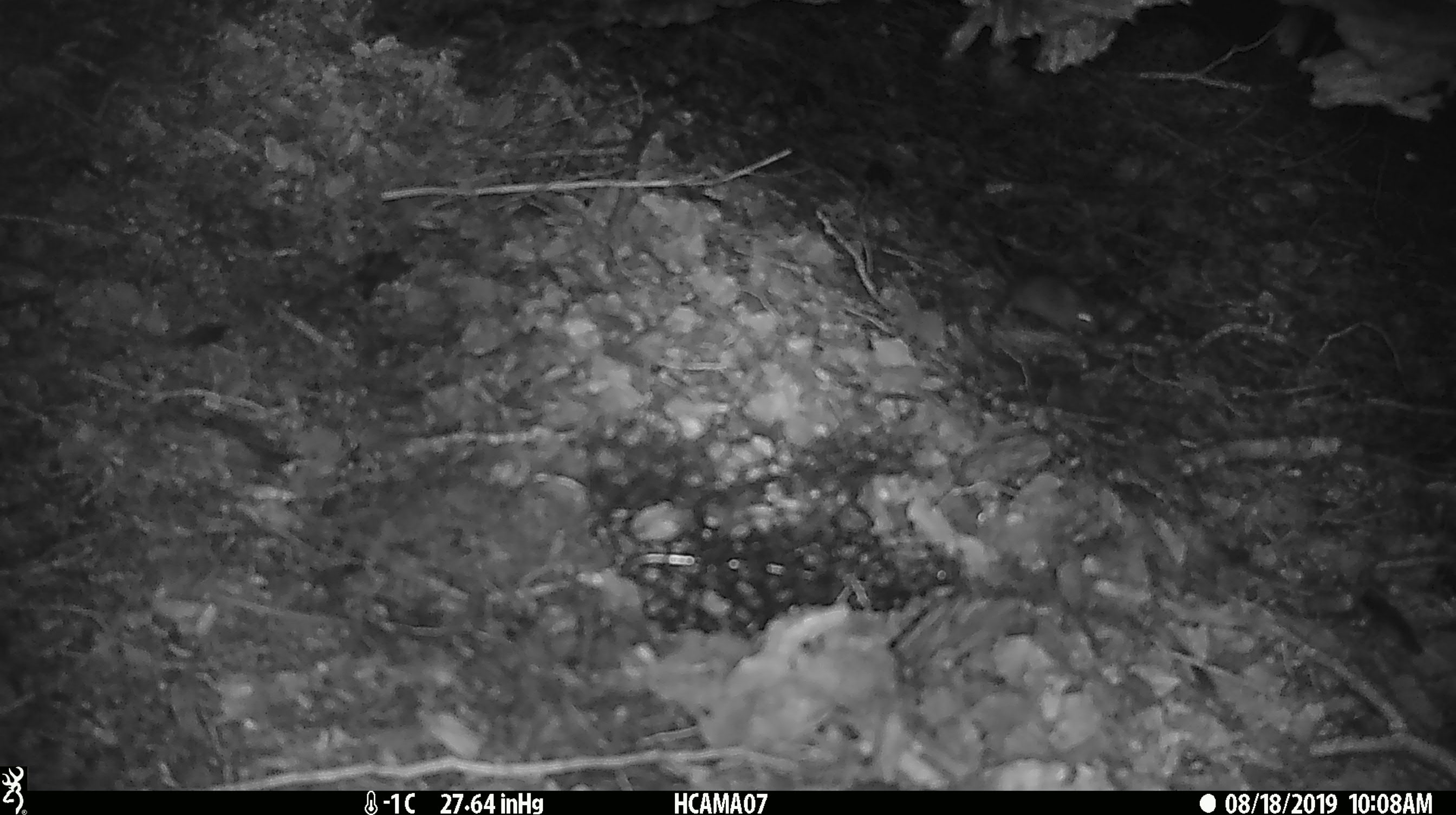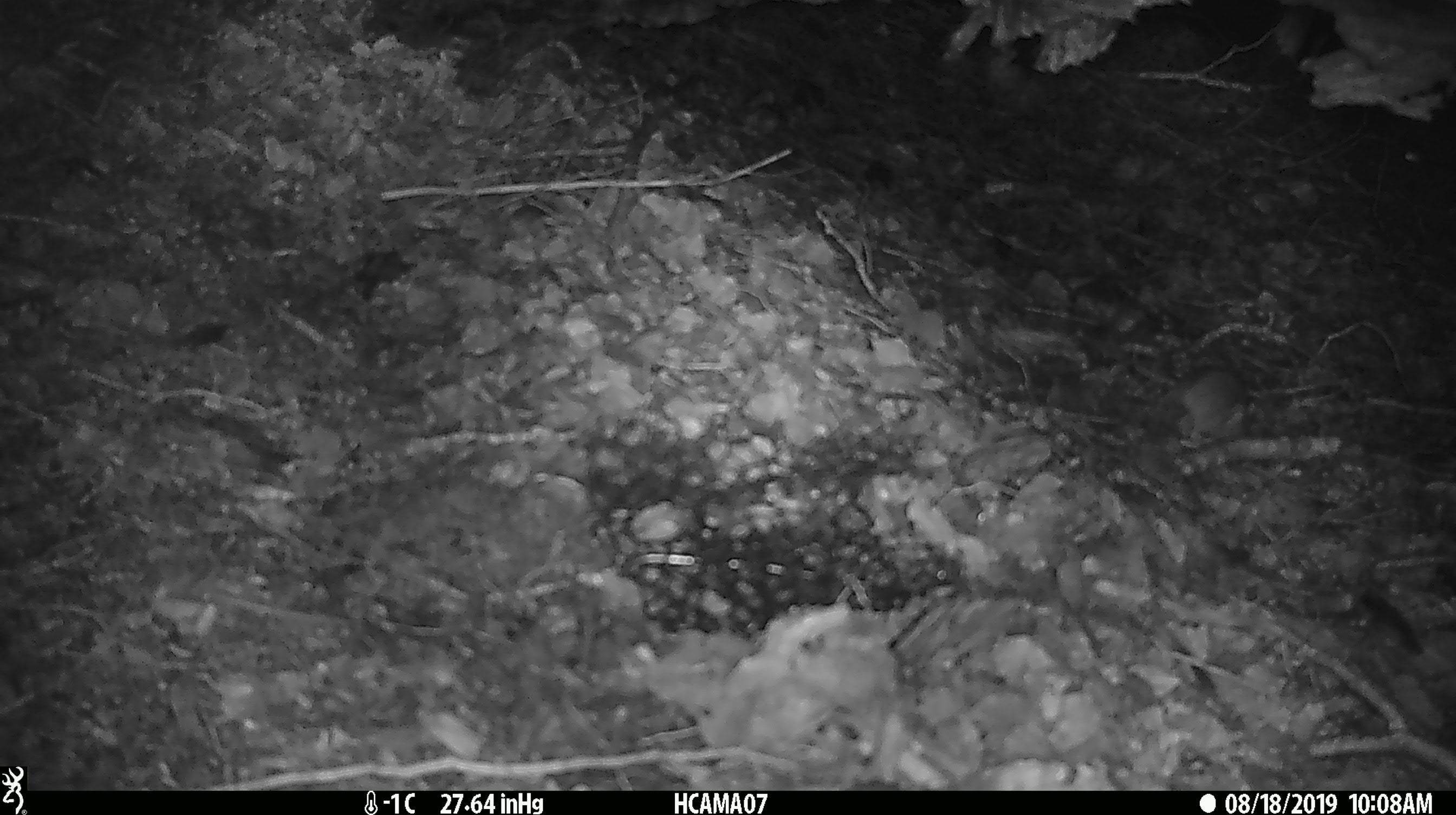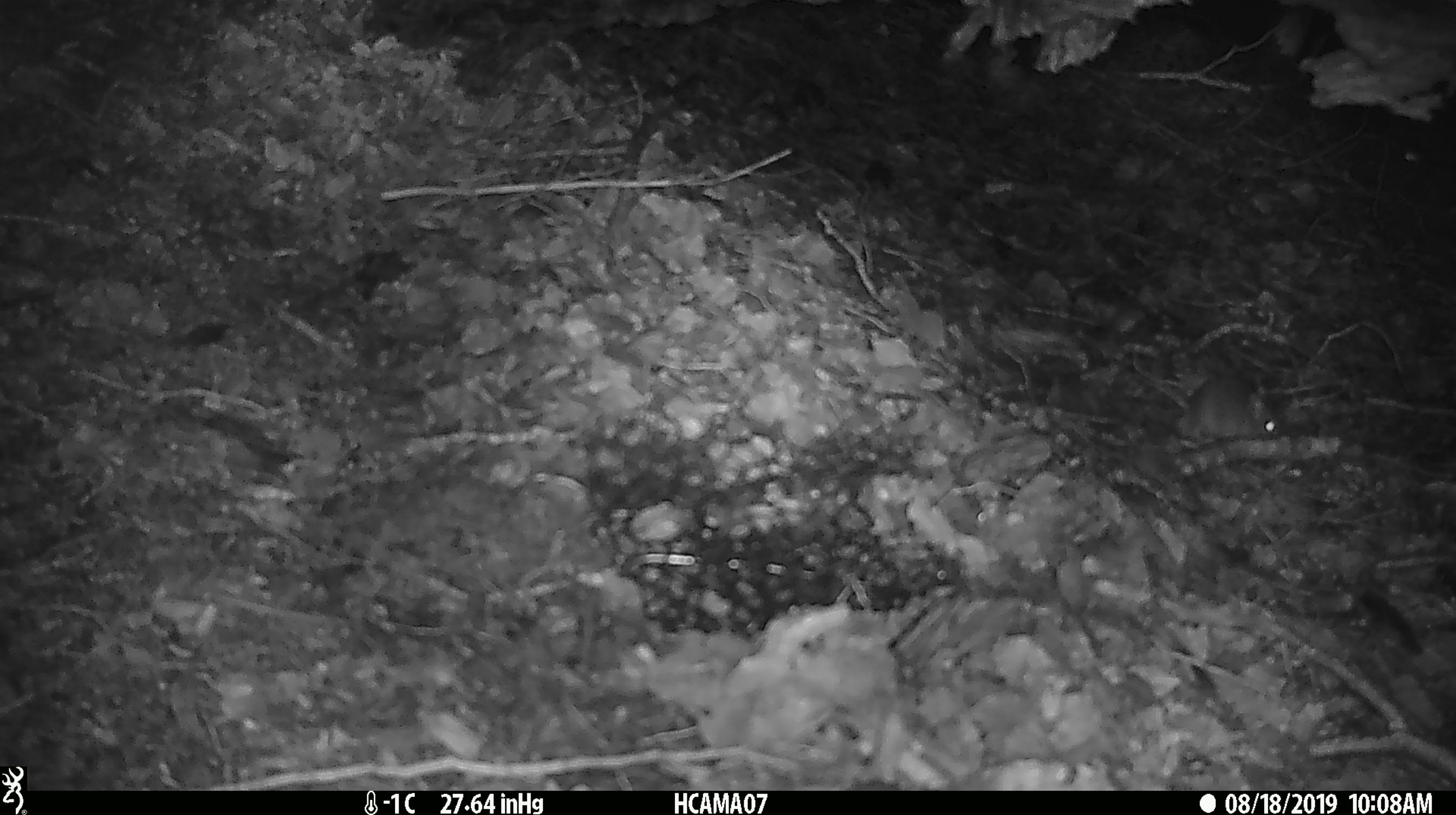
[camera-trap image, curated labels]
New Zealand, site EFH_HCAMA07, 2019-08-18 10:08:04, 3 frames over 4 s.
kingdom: Animalia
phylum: Chordata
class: Mammalia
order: Rodentia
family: Muridae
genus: Mus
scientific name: Mus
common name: mouse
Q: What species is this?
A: Mouse (Mus).